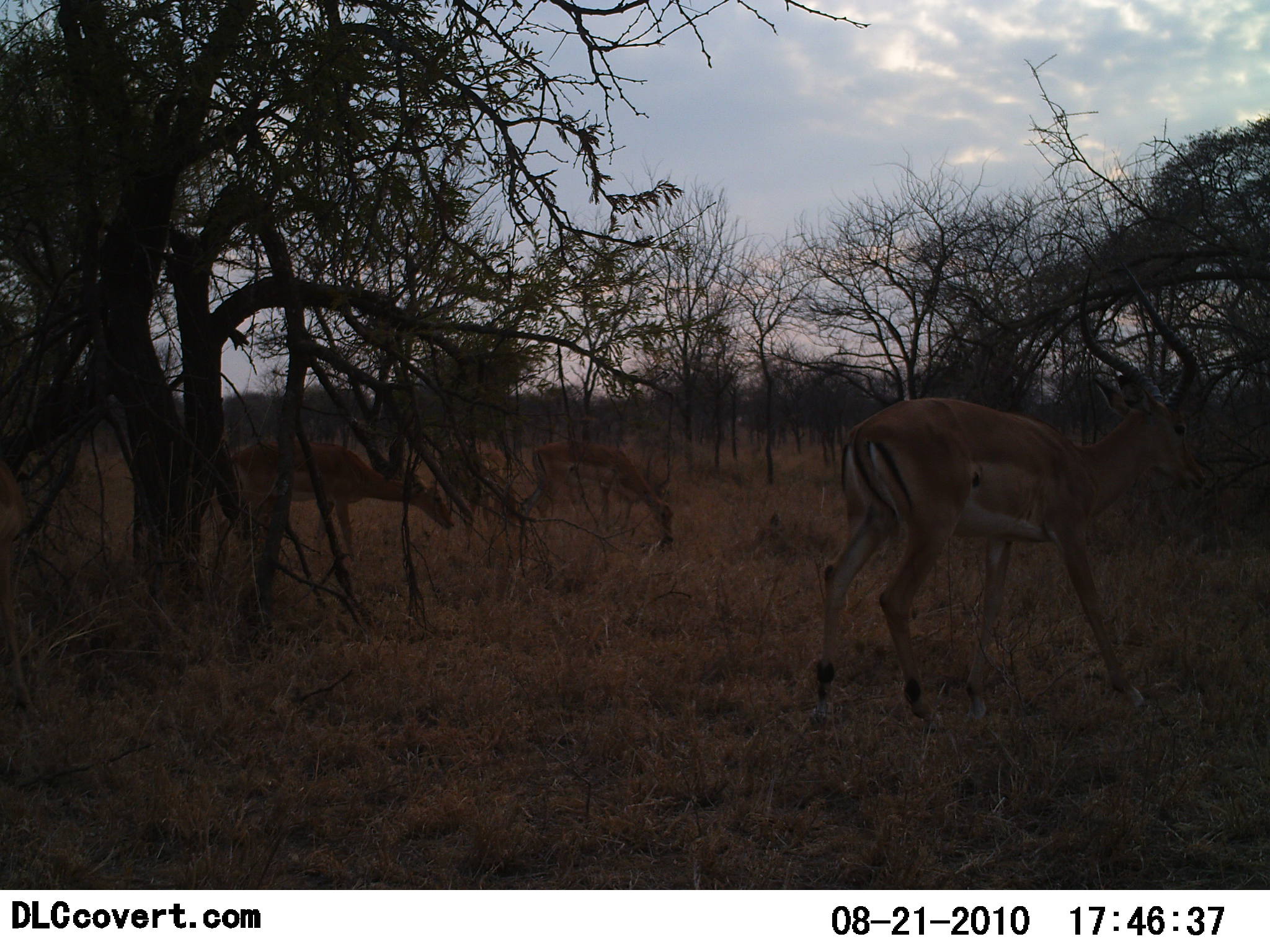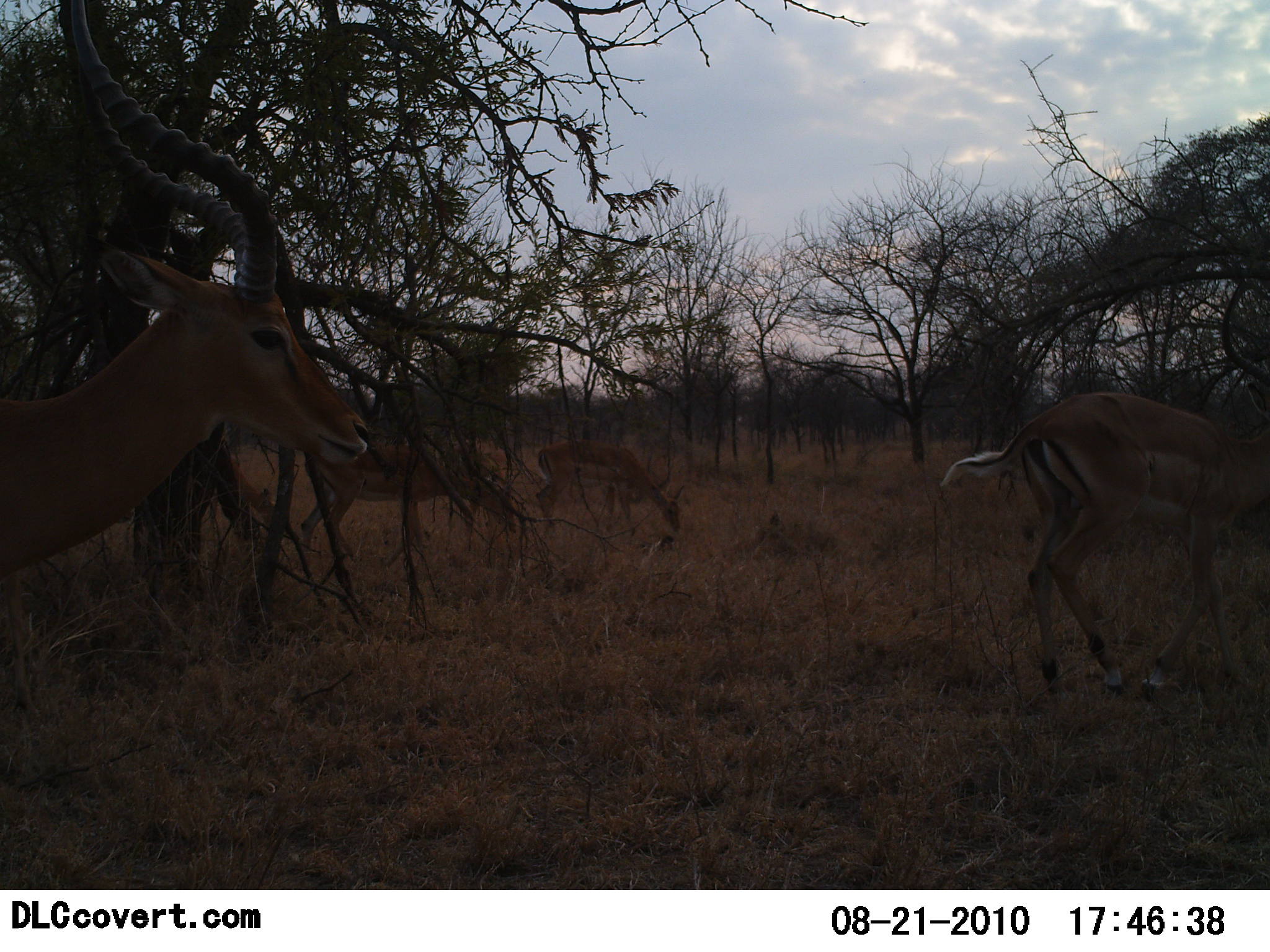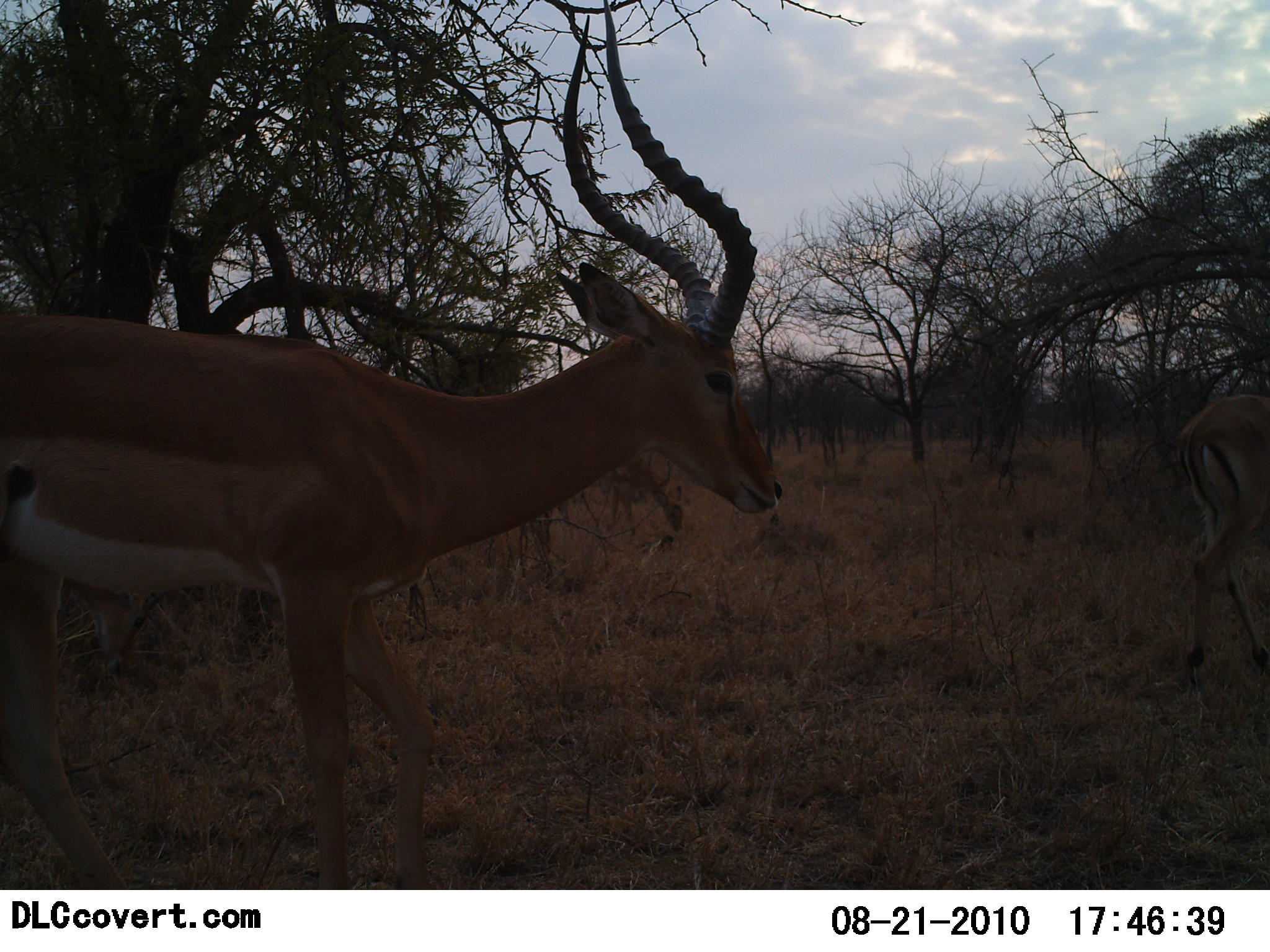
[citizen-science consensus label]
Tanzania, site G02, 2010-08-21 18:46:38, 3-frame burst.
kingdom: Animalia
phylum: Chordata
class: Mammalia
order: Artiodactyla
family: Bovidae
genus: Aepyceros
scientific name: Aepyceros melampus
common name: impala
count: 4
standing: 17%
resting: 0%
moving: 83%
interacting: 0%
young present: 0%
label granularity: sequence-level